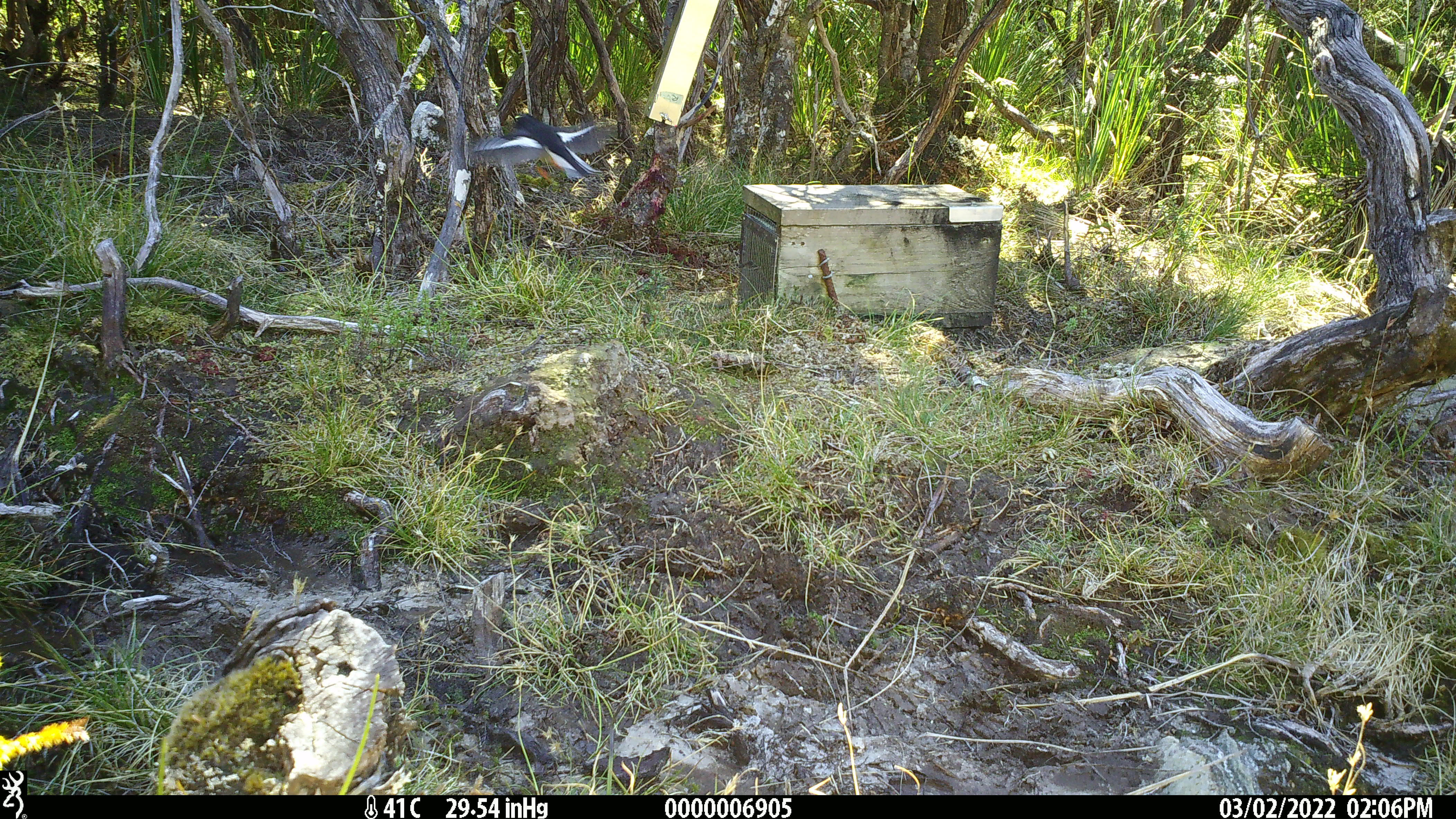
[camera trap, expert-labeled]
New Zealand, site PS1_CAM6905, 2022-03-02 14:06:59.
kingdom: Animalia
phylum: Chordata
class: Aves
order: Passeriformes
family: Petroicidae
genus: Petroica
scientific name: Petroica macrocephala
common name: tomtit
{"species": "tomtit (Petroica macrocephala)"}